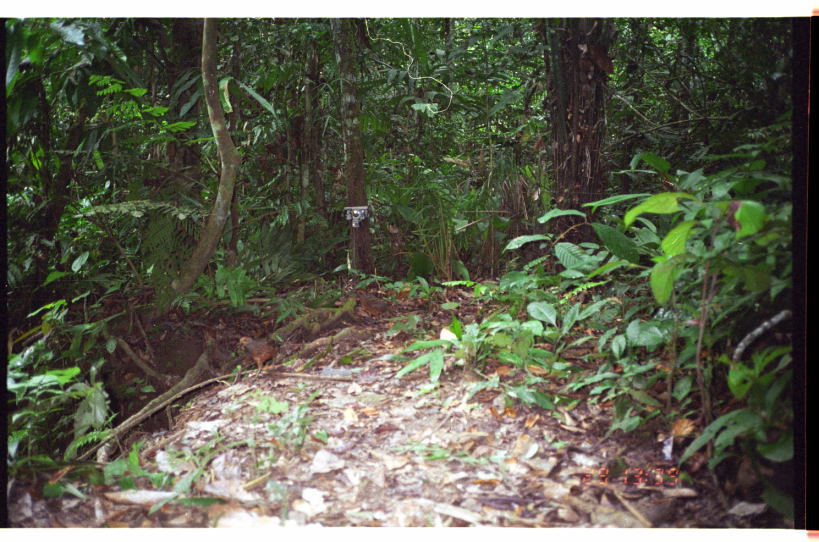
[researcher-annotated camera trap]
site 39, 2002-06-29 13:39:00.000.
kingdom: Animalia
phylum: Chordata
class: Aves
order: Galliformes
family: Odontophoridae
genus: Odontophorus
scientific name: Odontophorus gujanensis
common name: marbled wood-quail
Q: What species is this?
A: Odontophorus gujanensis (marbled wood-quail).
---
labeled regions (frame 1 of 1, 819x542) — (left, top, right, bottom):
odontophorus gujanensis: (237, 334, 283, 381)